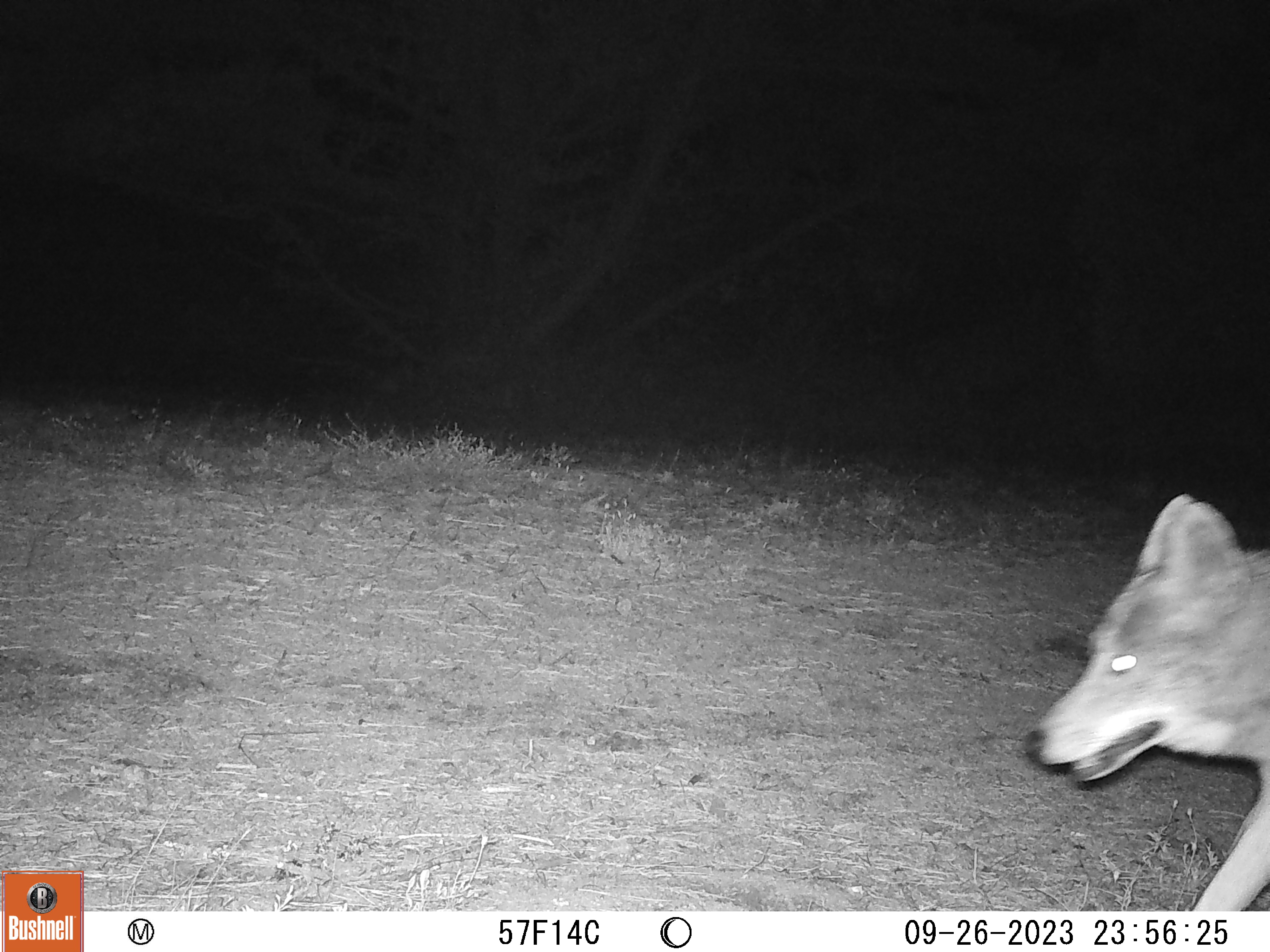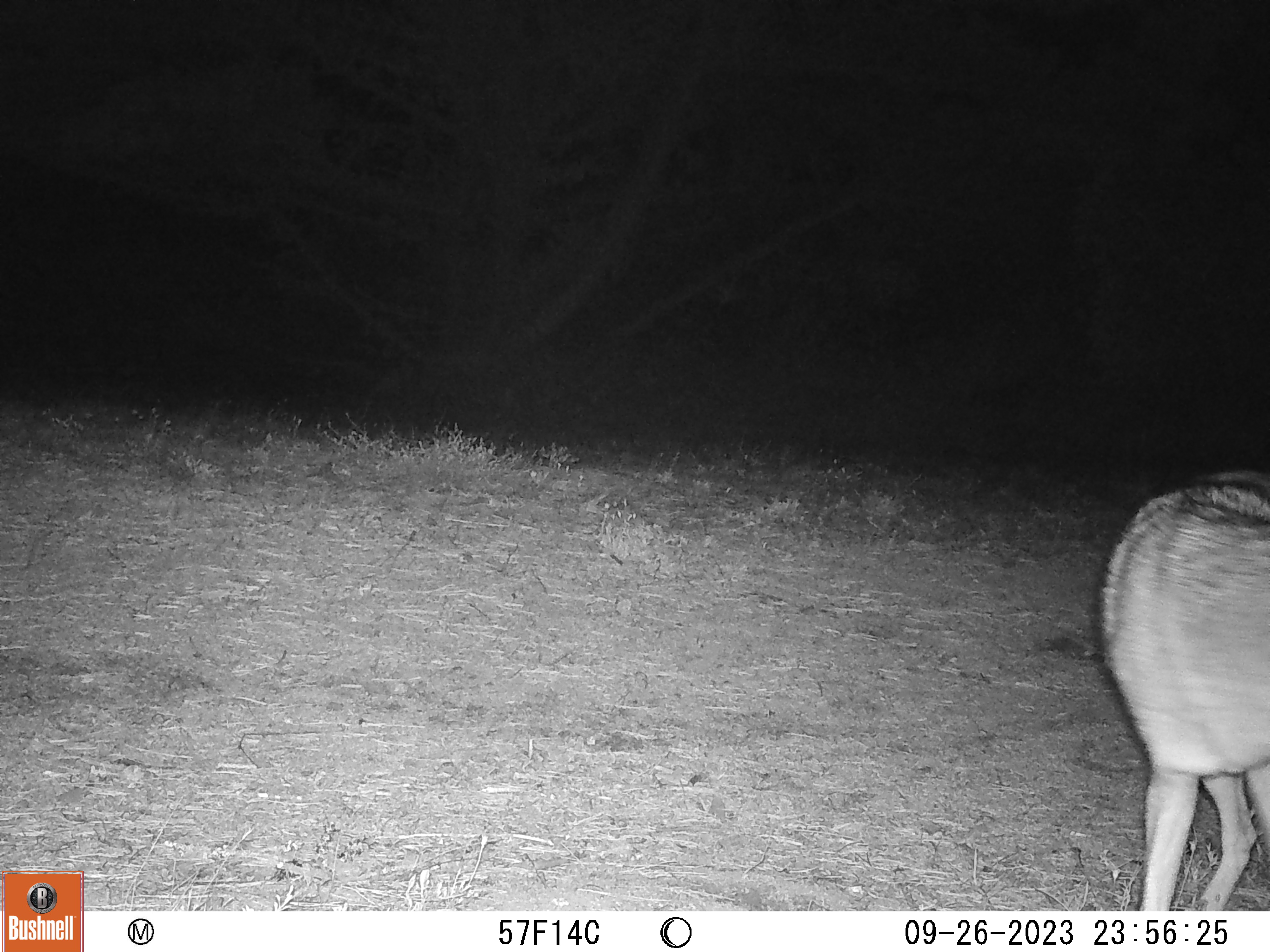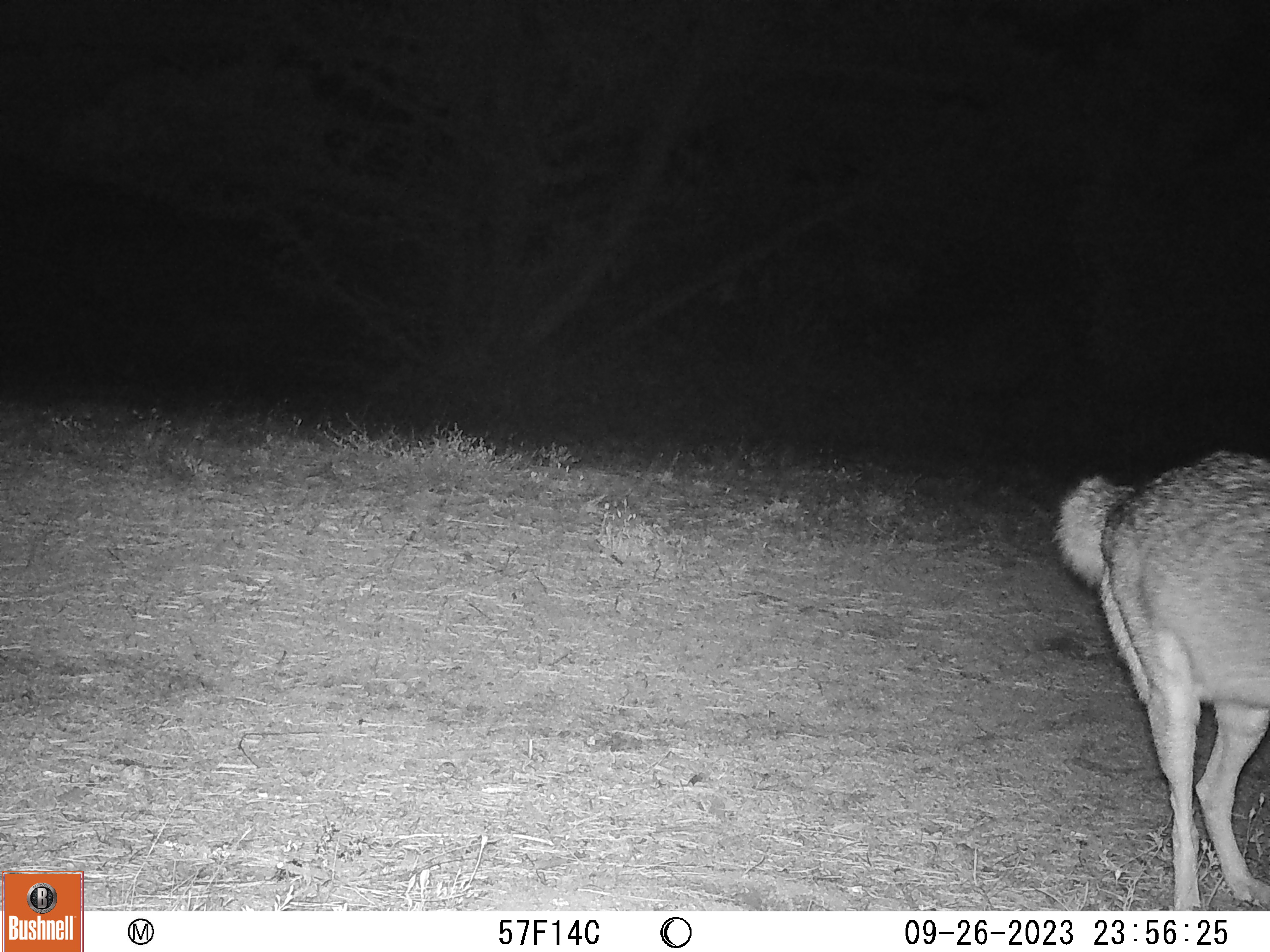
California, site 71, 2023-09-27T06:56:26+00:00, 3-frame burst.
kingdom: Animalia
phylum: Chordata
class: Mammalia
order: Carnivora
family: Canidae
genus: Canis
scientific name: Canis latrans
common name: coyote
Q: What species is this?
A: Coyote (Canis latrans).